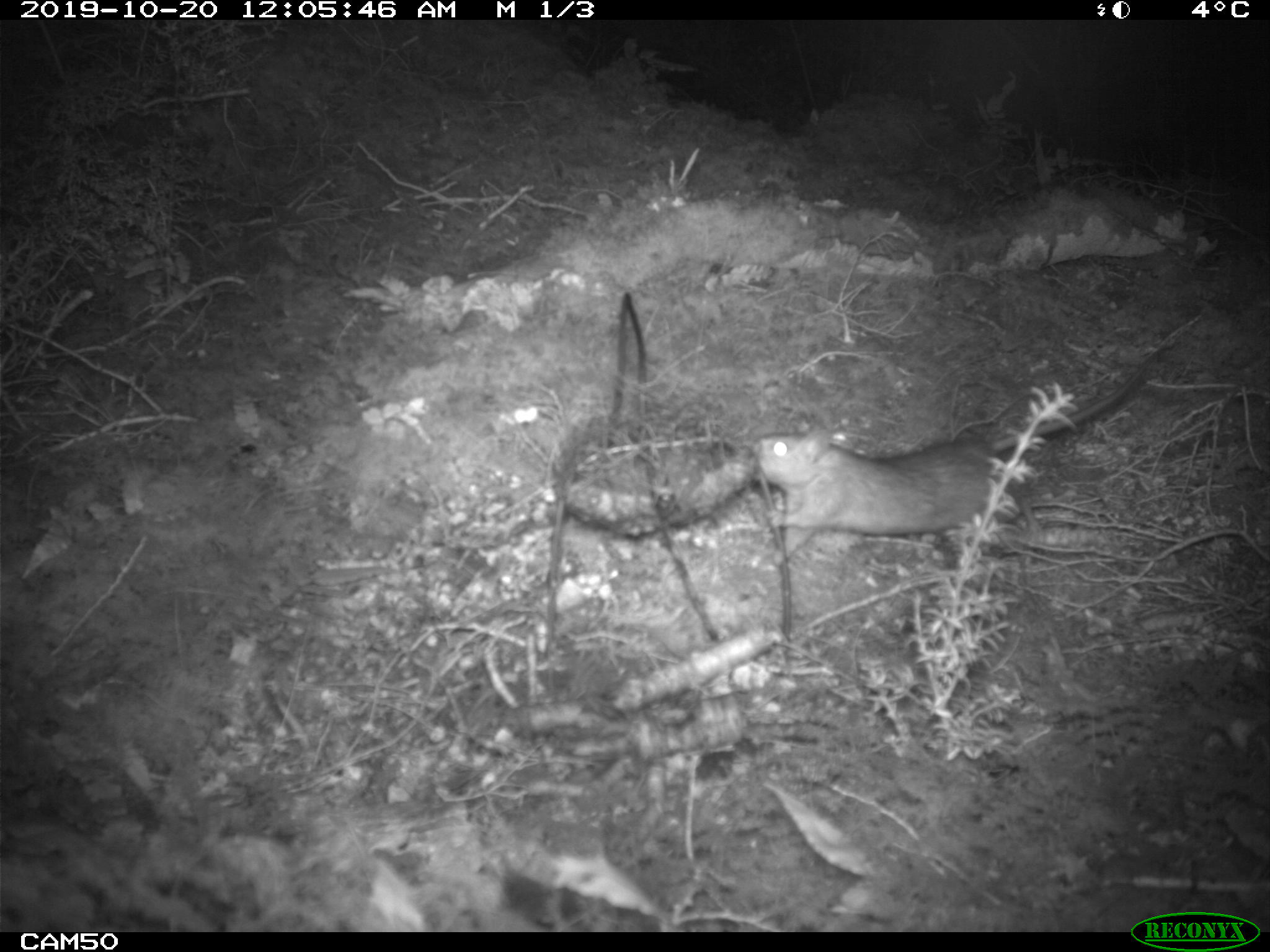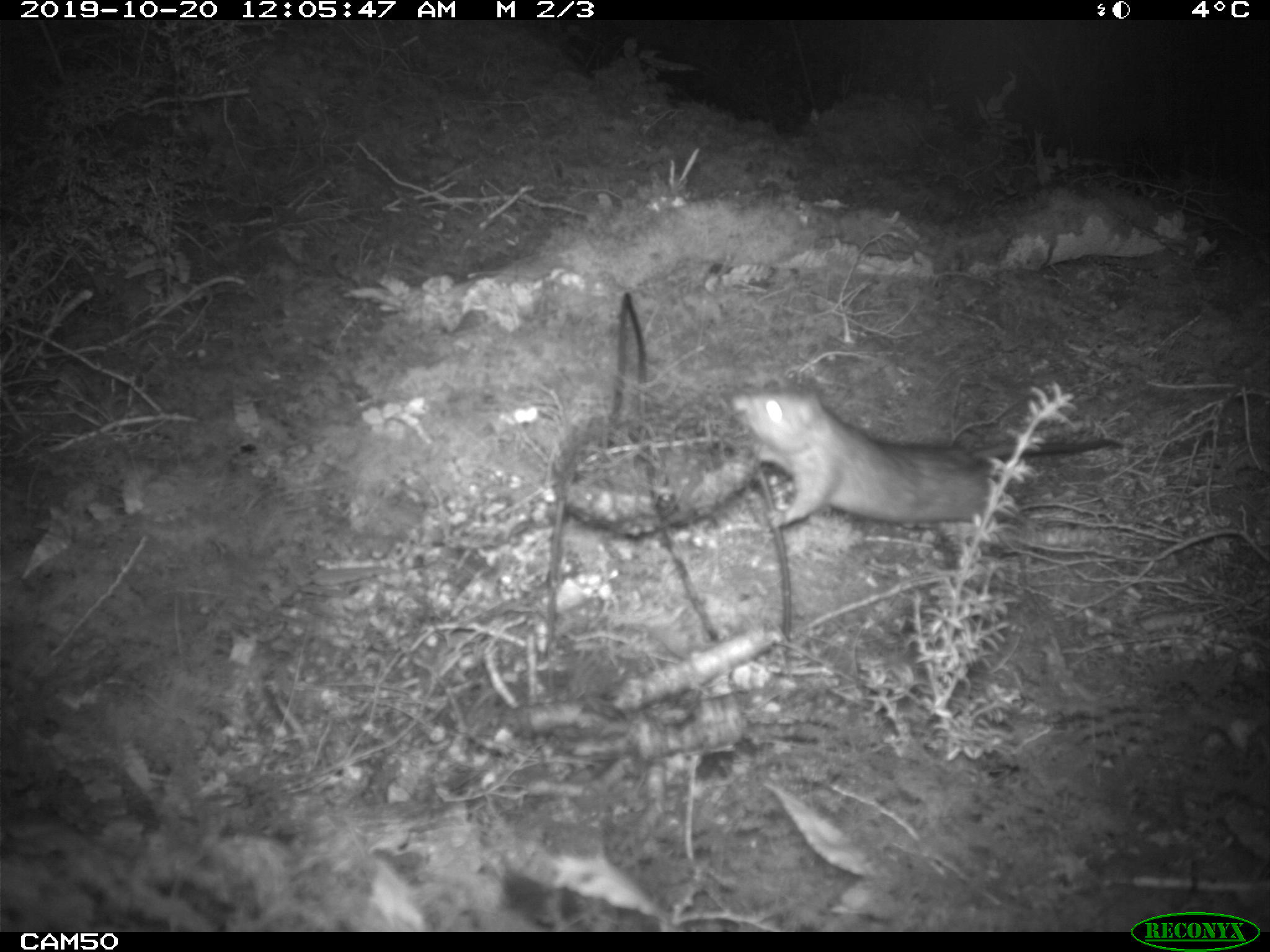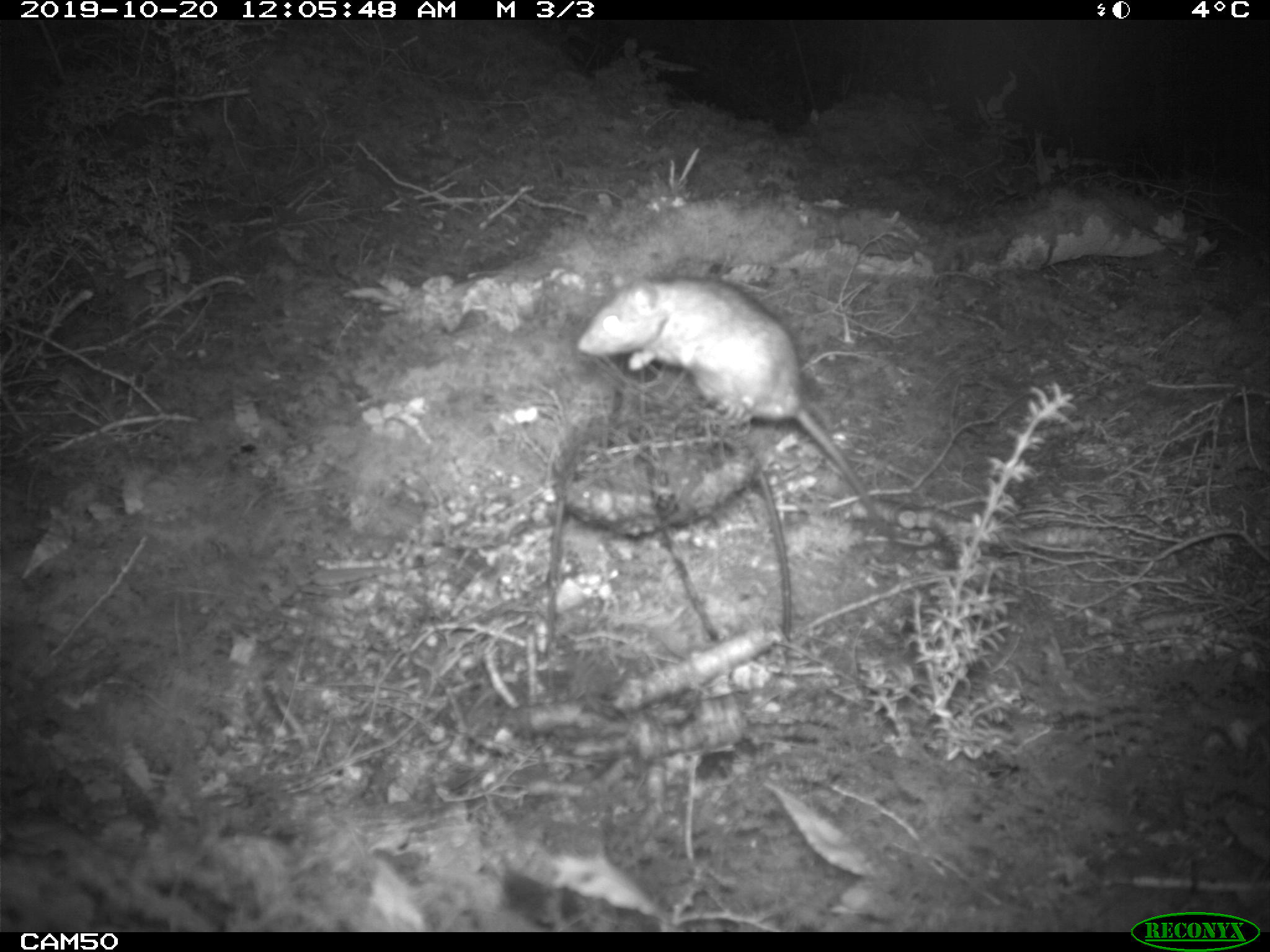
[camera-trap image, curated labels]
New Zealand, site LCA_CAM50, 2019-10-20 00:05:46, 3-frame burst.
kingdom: Animalia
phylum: Chordata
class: Mammalia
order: Rodentia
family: Muridae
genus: Rattus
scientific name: Rattus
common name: rat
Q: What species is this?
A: Rat (Rattus).